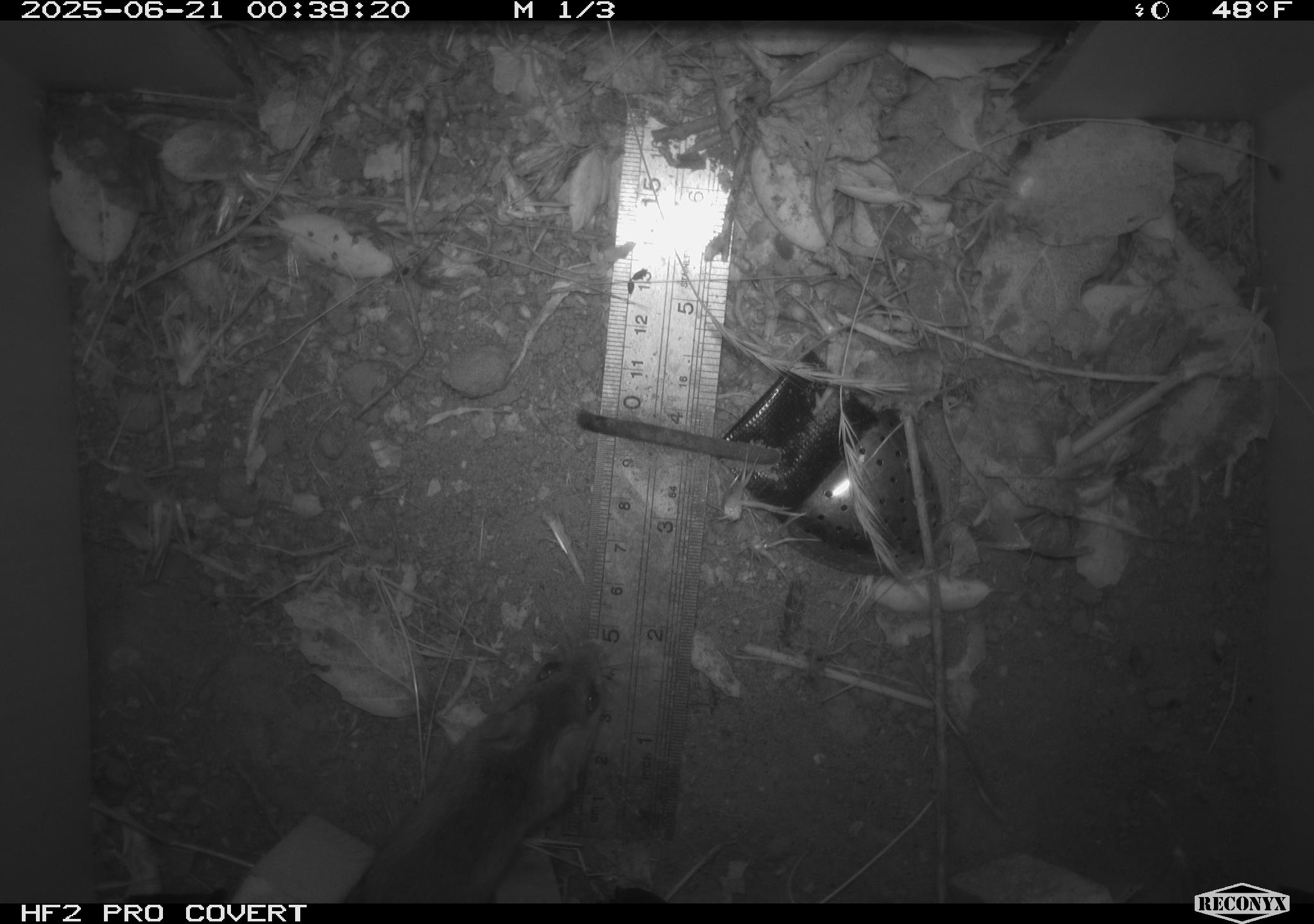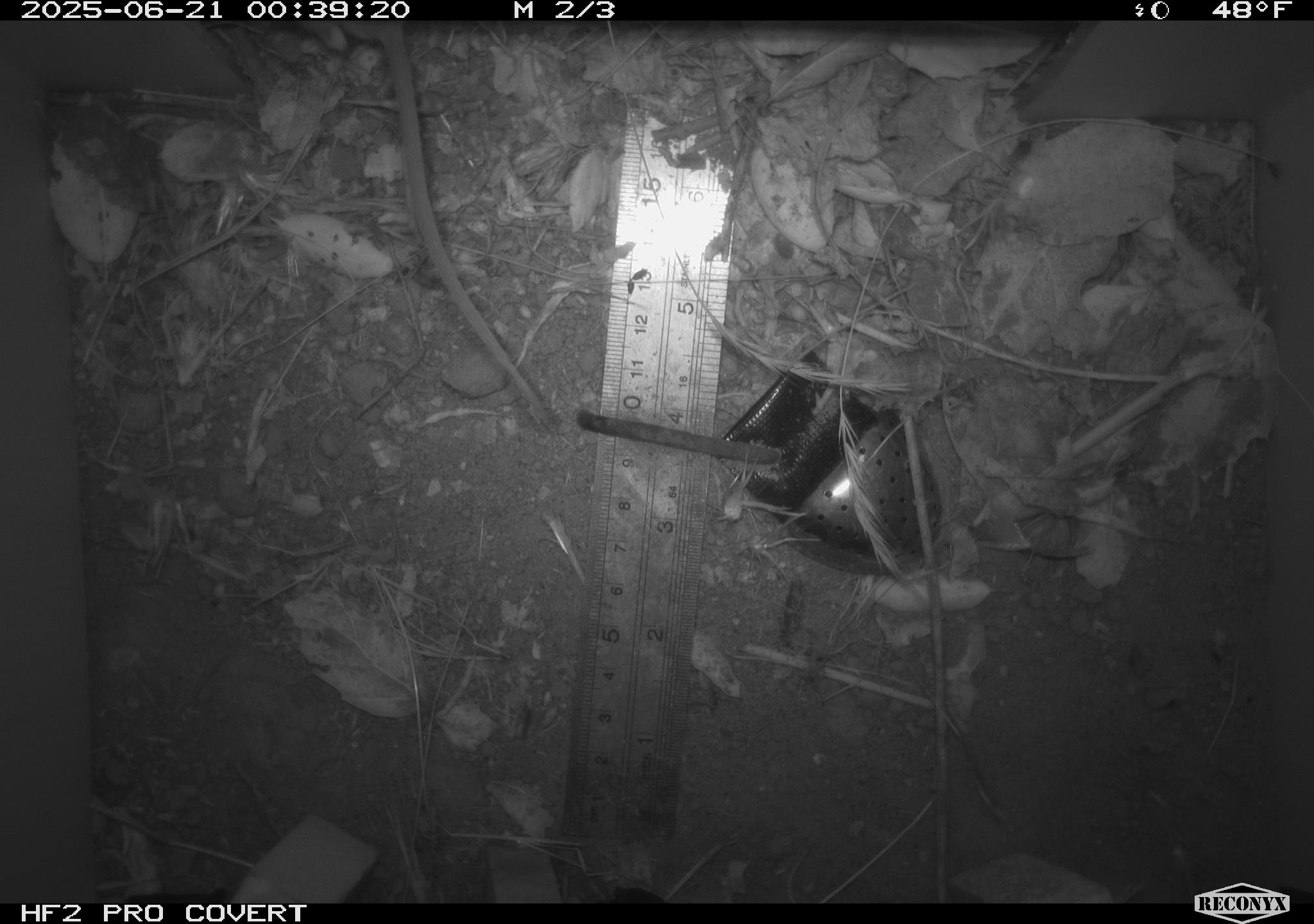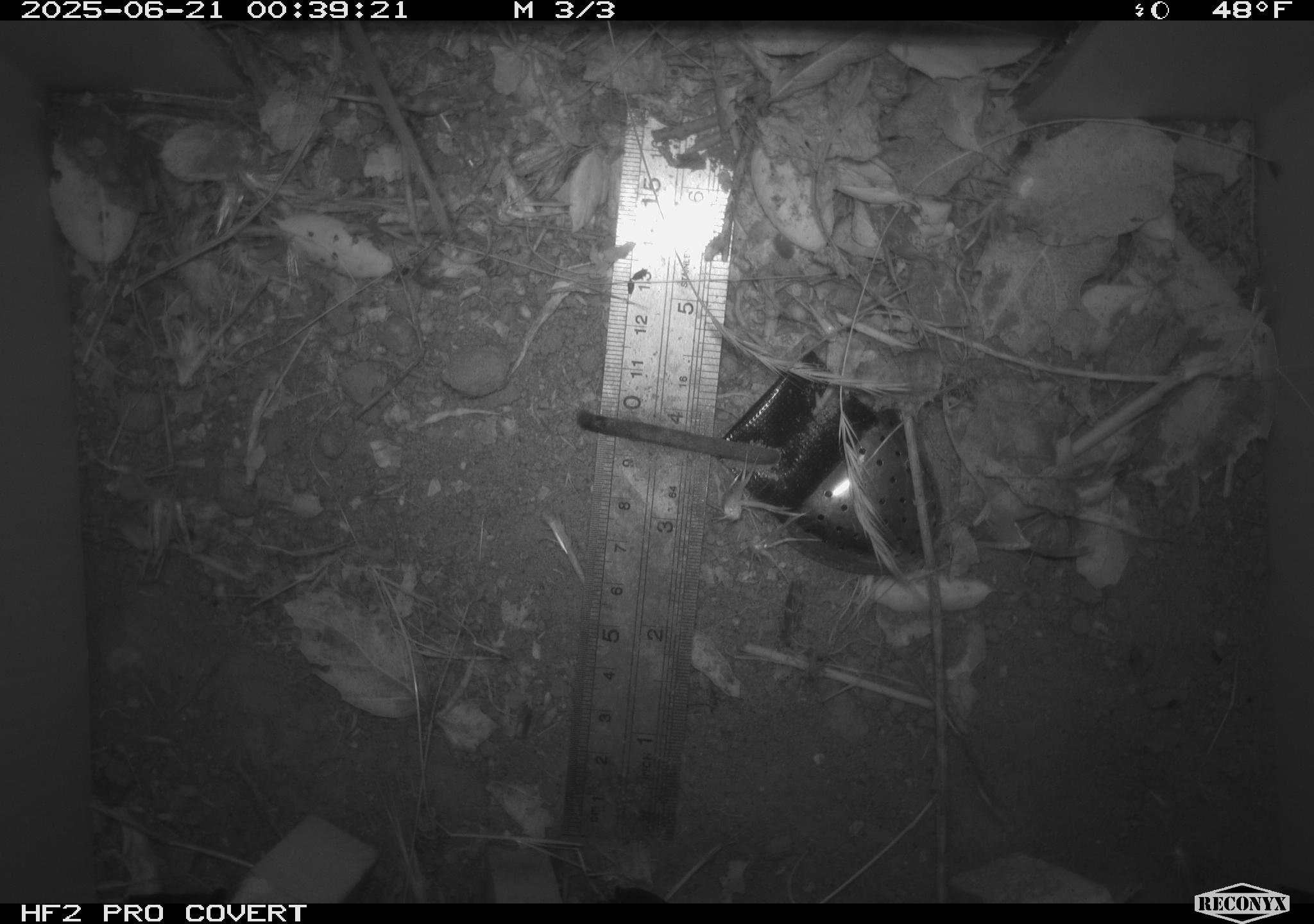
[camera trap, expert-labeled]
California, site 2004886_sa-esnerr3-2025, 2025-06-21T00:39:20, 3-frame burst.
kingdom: Animalia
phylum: Chordata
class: Mammalia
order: Rodentia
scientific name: Rodentia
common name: rodent